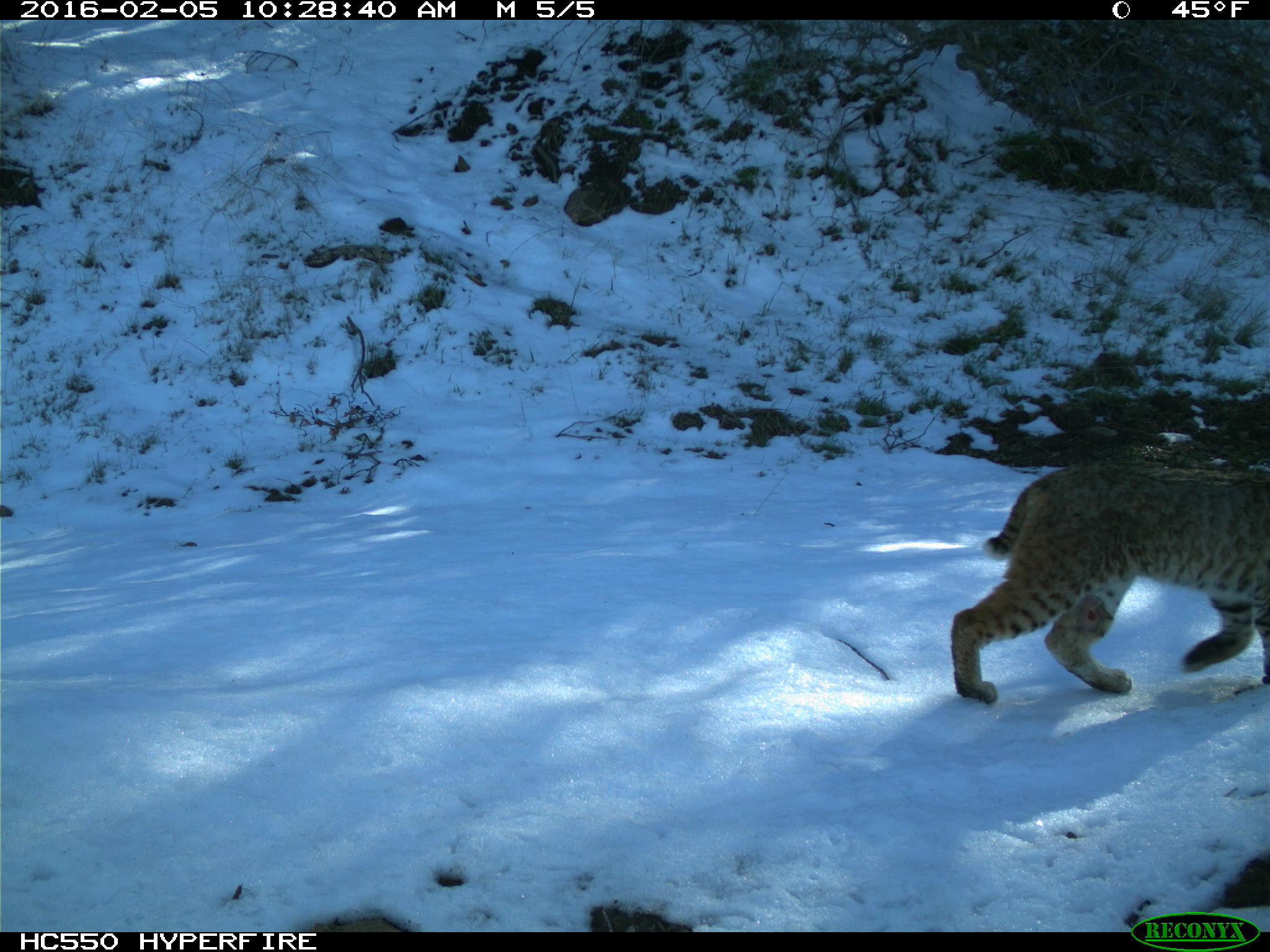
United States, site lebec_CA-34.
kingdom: Animalia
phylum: Chordata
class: Mammalia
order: Carnivora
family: Felidae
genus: Lynx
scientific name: Lynx rufus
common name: bobcat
Lynx rufus (bobcat).